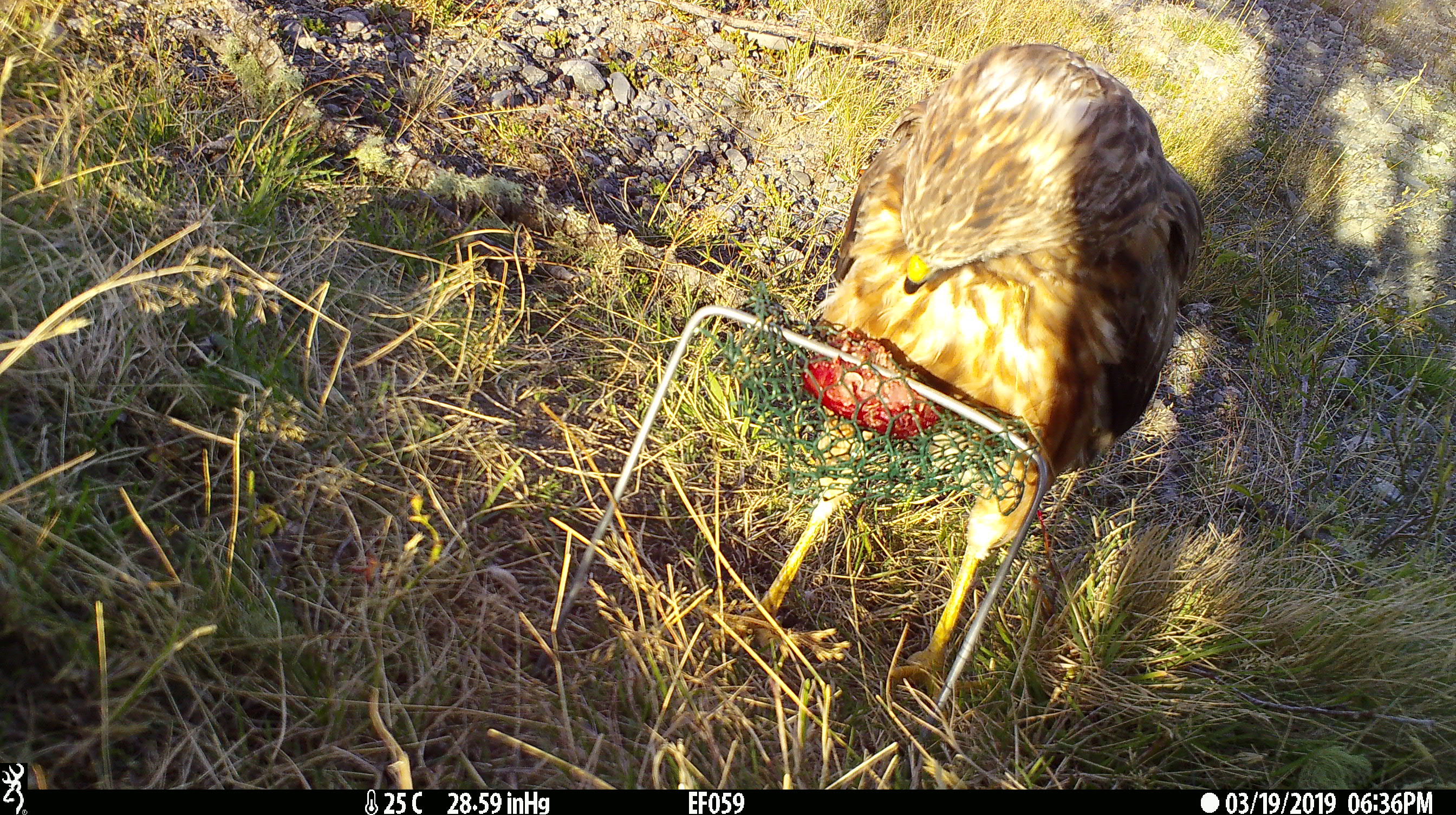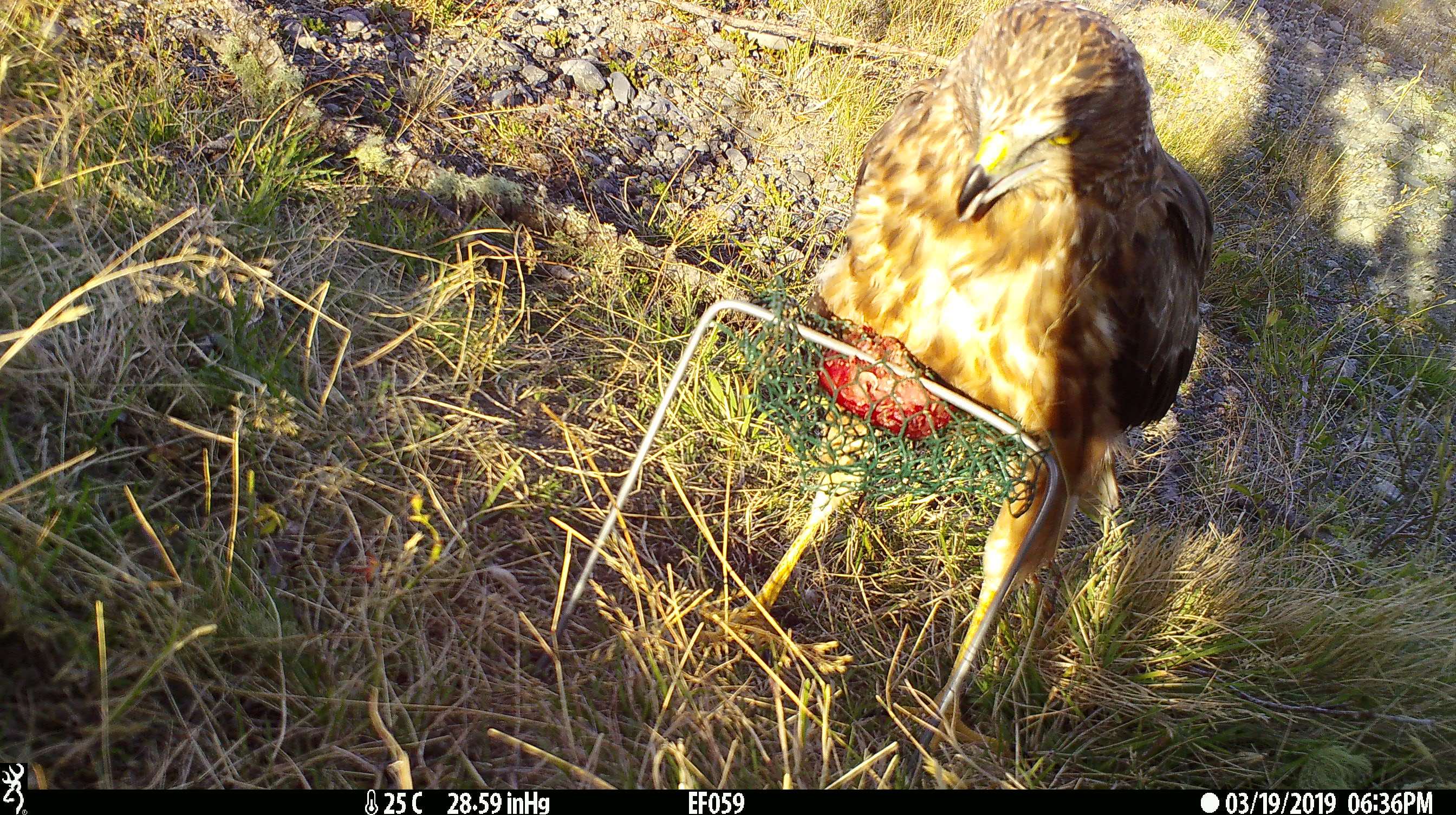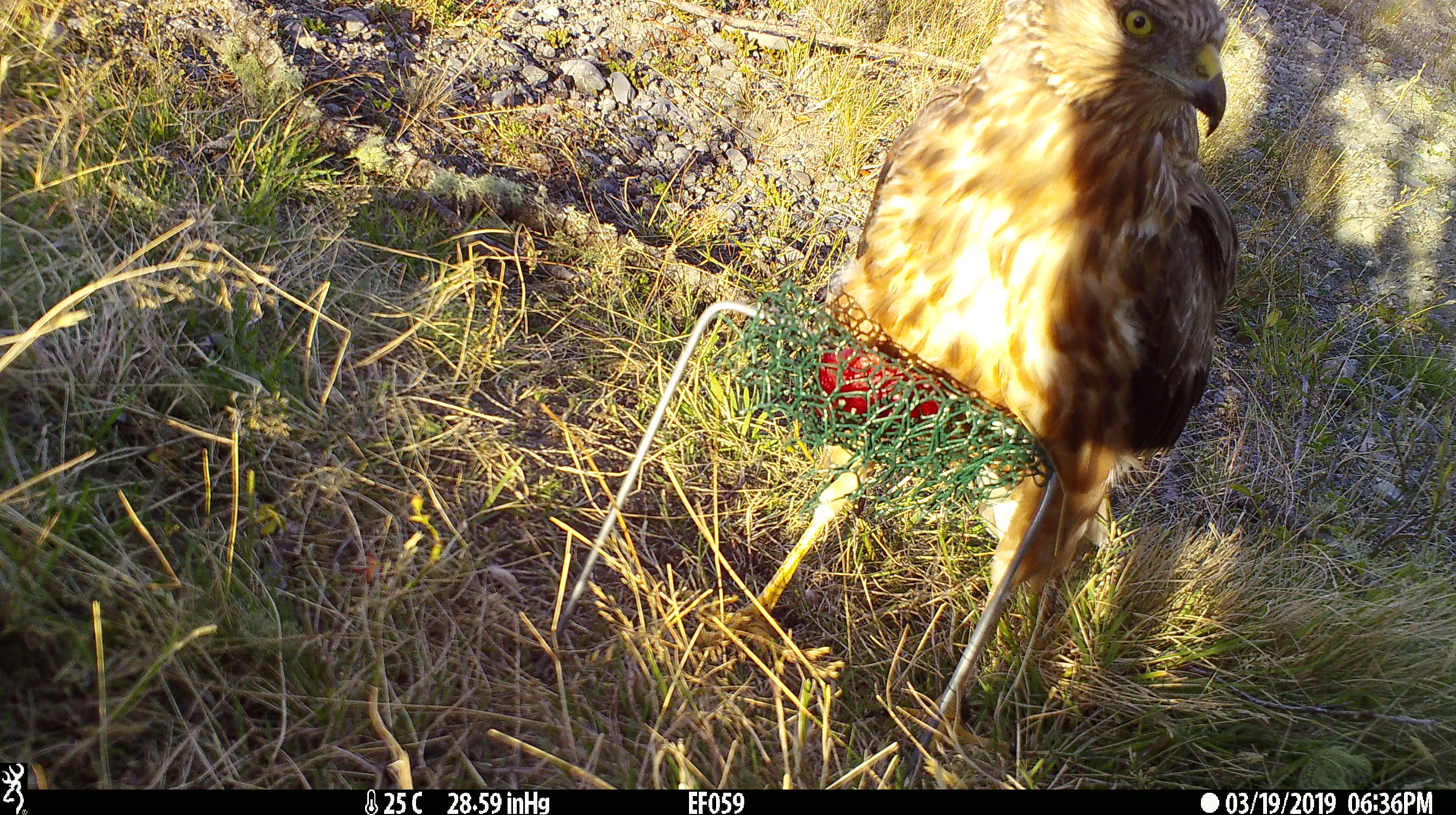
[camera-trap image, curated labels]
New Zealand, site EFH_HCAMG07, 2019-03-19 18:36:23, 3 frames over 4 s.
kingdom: Animalia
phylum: Chordata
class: Aves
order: Accipitriformes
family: Accipitridae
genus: Circus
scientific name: Circus approximans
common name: swamp harrier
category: harrier